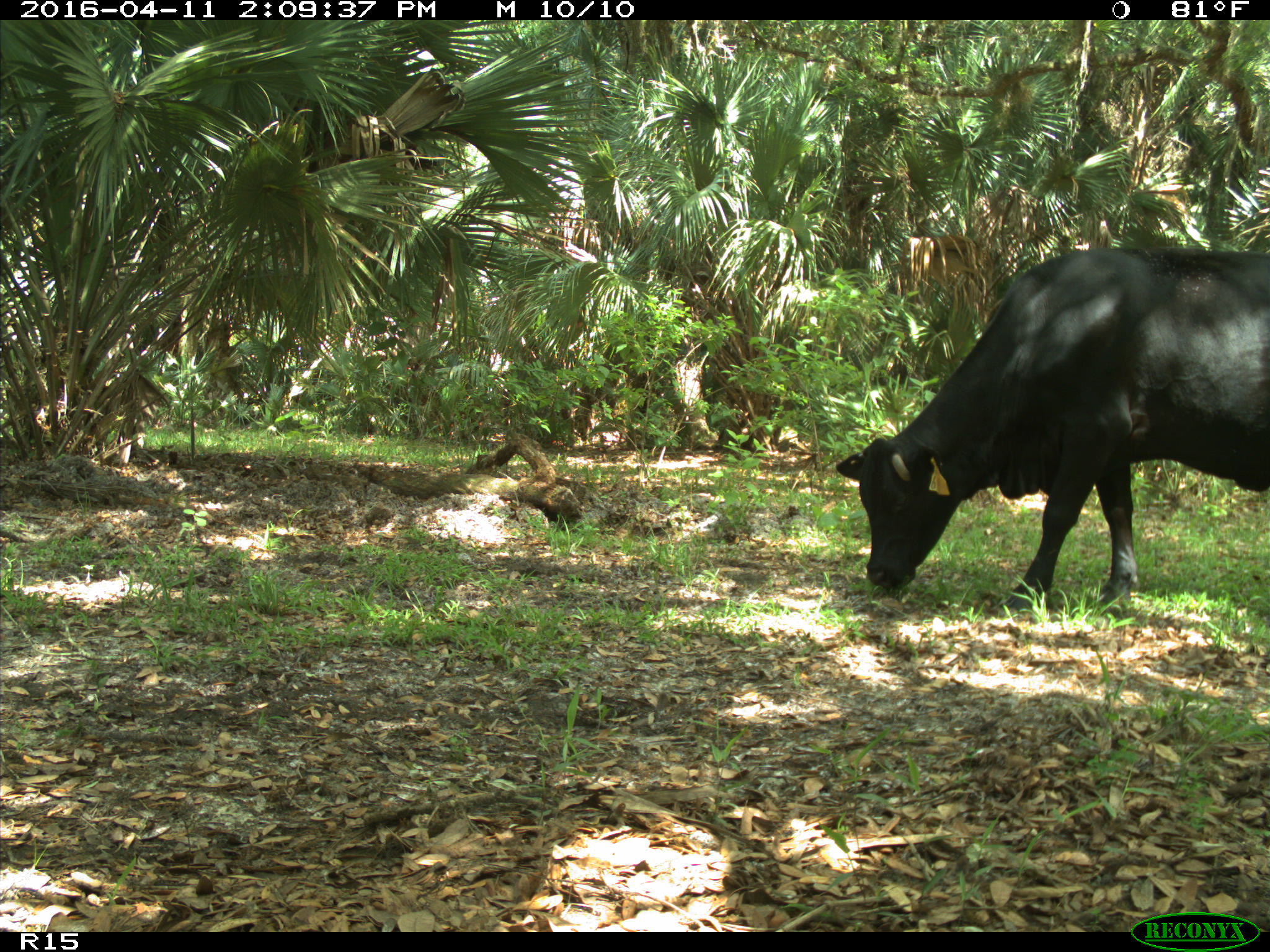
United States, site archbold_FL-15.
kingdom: Animalia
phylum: Chordata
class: Mammalia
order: Artiodactyla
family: Bovidae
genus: Bos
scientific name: Bos taurus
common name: domestic cow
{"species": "Bos taurus (domestic cow)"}